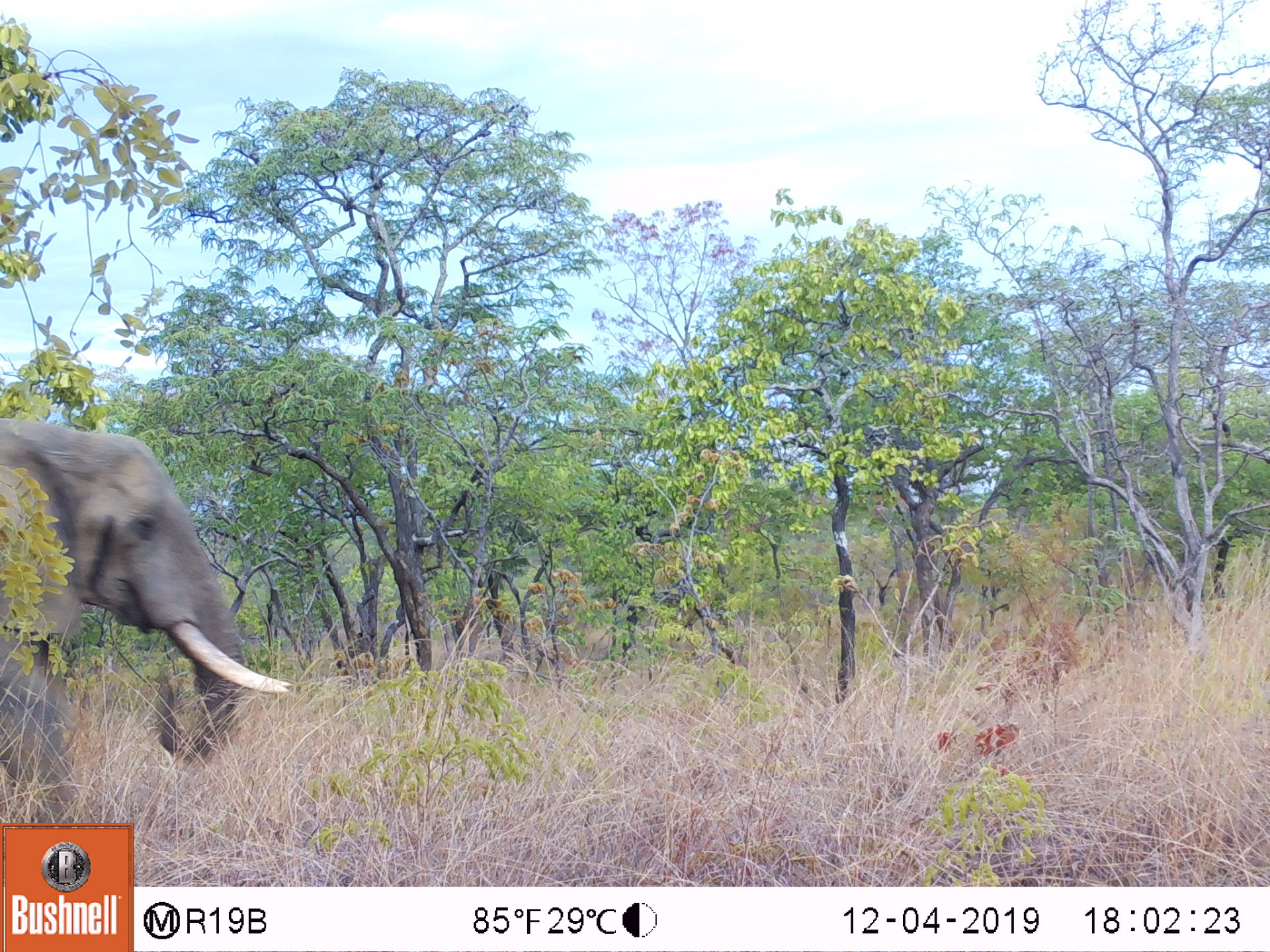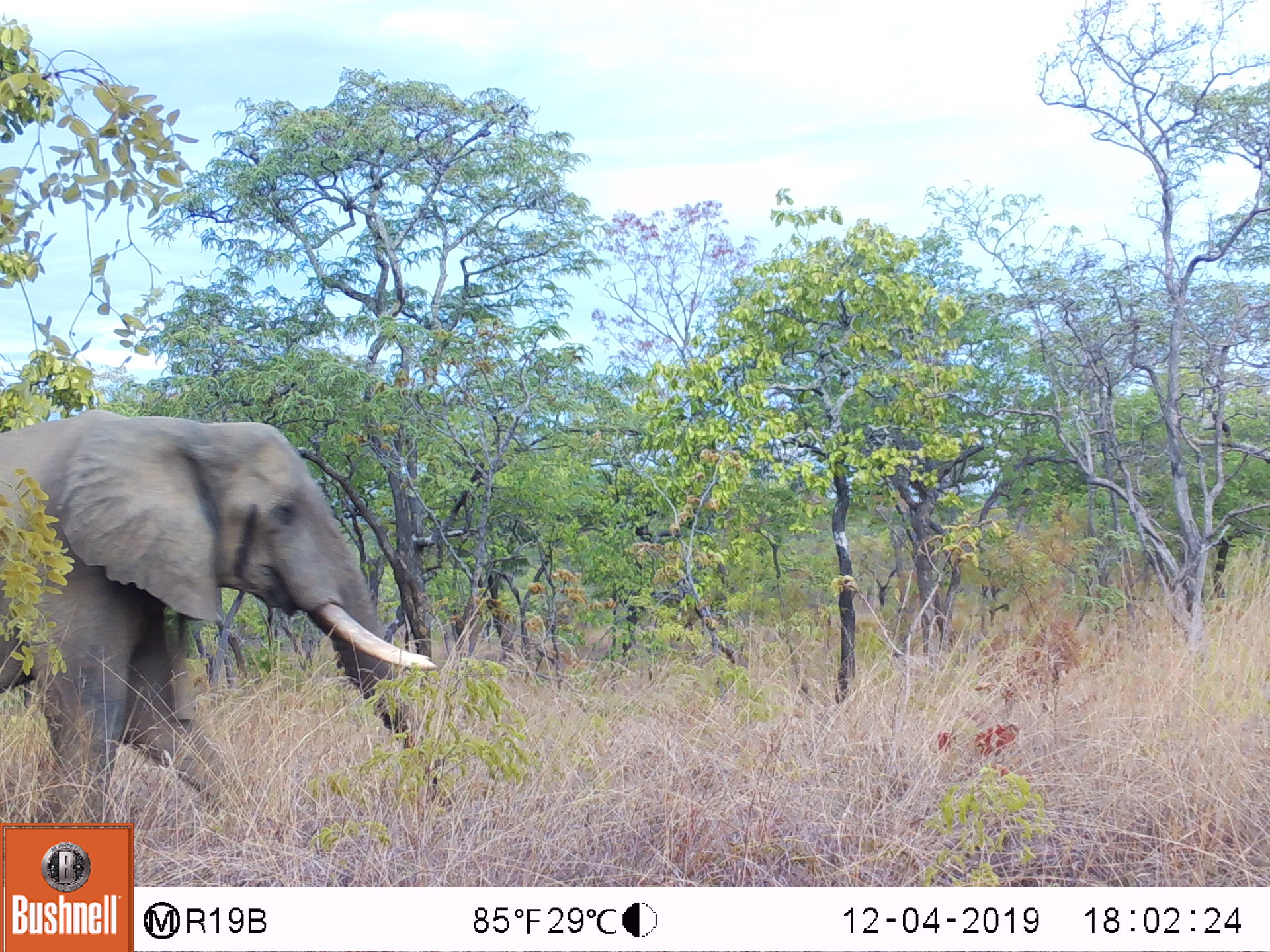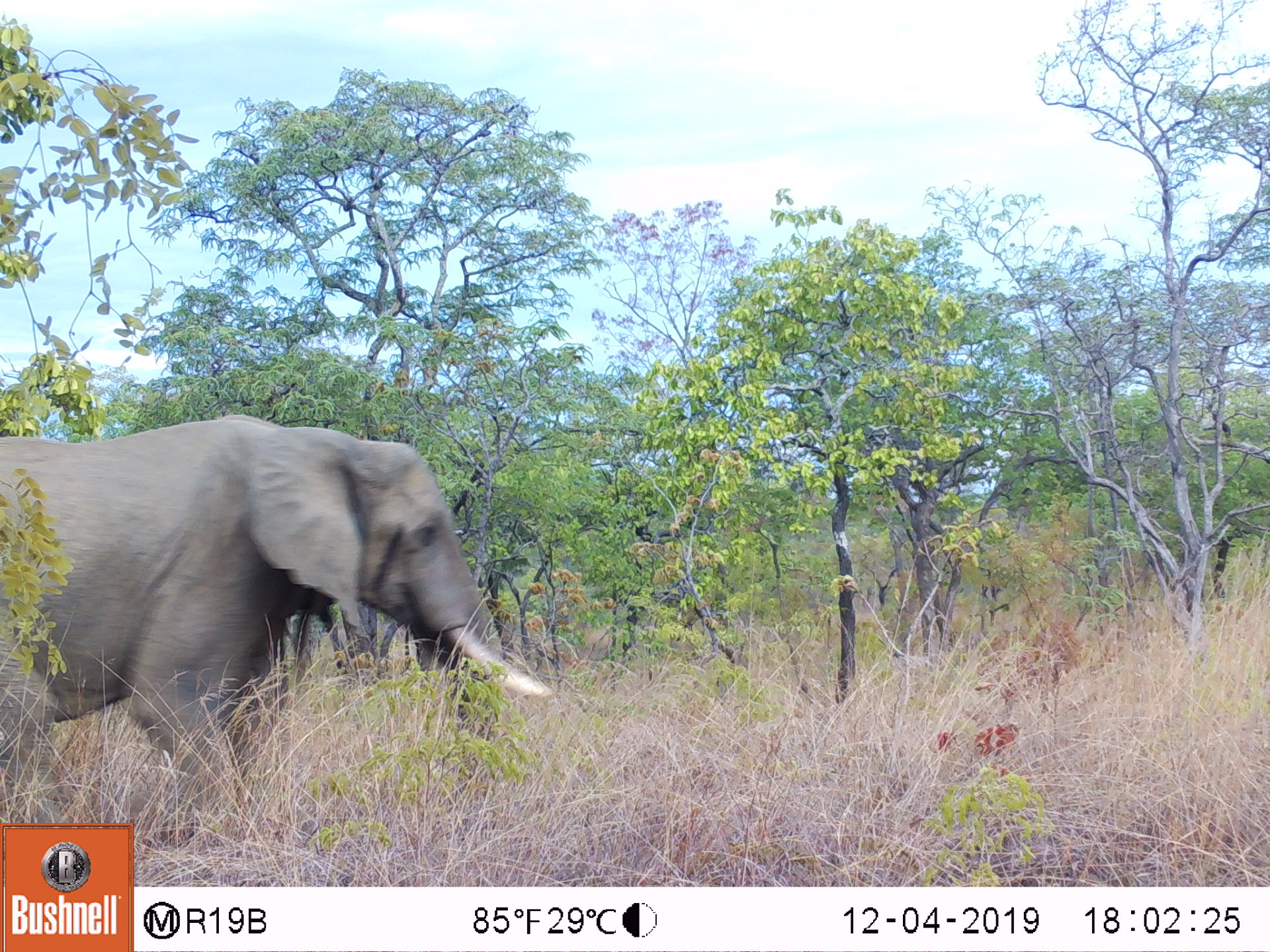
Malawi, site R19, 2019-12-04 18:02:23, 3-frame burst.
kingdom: Animalia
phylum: Chordata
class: Mammalia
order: Proboscidea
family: Elephantidae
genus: Loxodonta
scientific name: Loxodonta africana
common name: african savanna elephant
African savanna elephant (Loxodonta africana), count 1.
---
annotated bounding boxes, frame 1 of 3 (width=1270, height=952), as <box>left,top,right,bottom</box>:
african savanna elephant: <box>0,413,294,822</box>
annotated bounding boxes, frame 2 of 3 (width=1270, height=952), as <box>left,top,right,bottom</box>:
african savanna elephant: <box>2,408,450,819</box>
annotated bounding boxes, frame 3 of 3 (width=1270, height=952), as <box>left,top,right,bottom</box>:
african savanna elephant: <box>0,408,553,819</box>